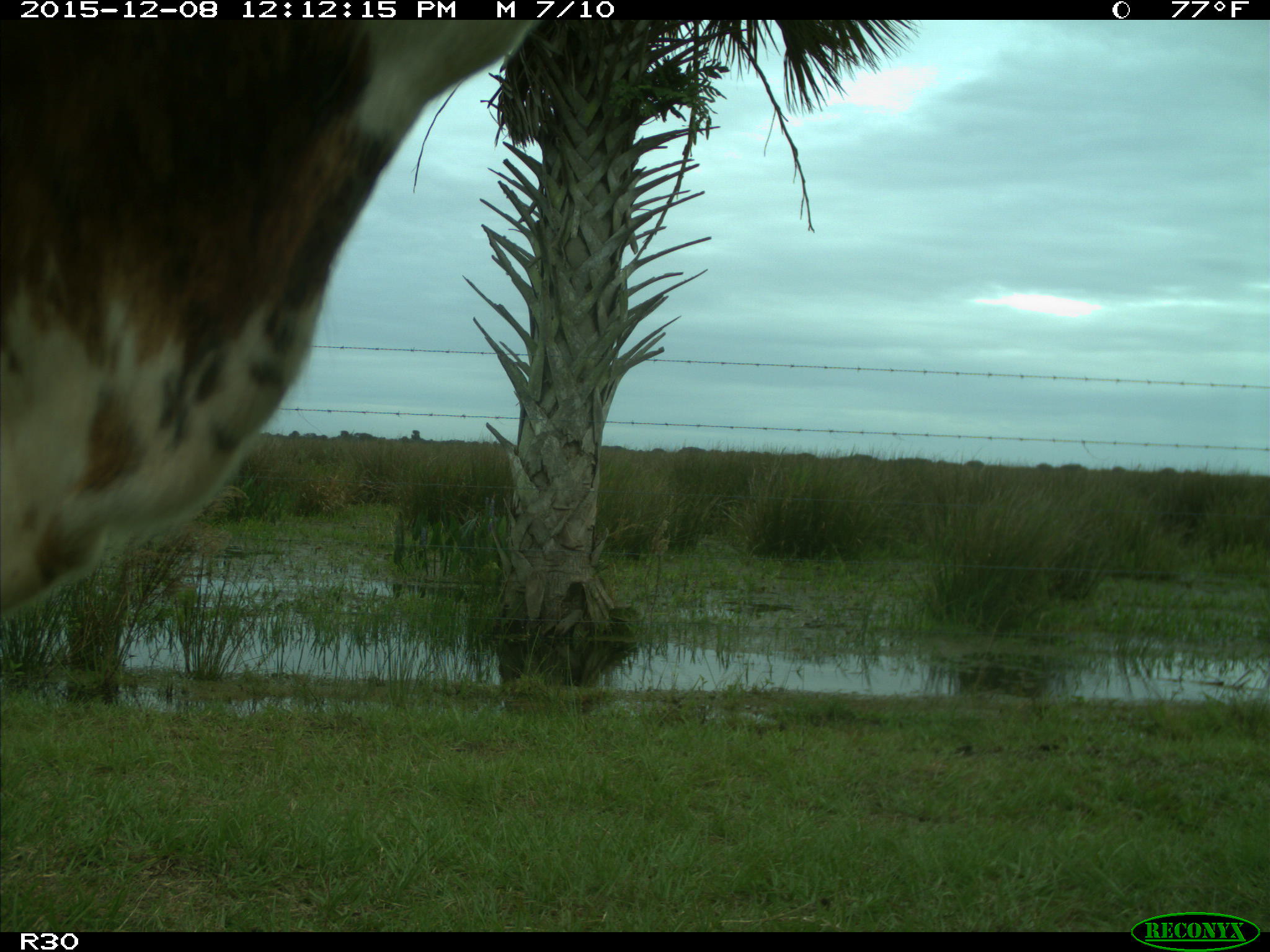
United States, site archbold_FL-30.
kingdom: Animalia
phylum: Chordata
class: Mammalia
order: Artiodactyla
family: Bovidae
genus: Bos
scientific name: Bos taurus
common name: domestic cow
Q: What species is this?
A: Bos taurus (domestic cow).